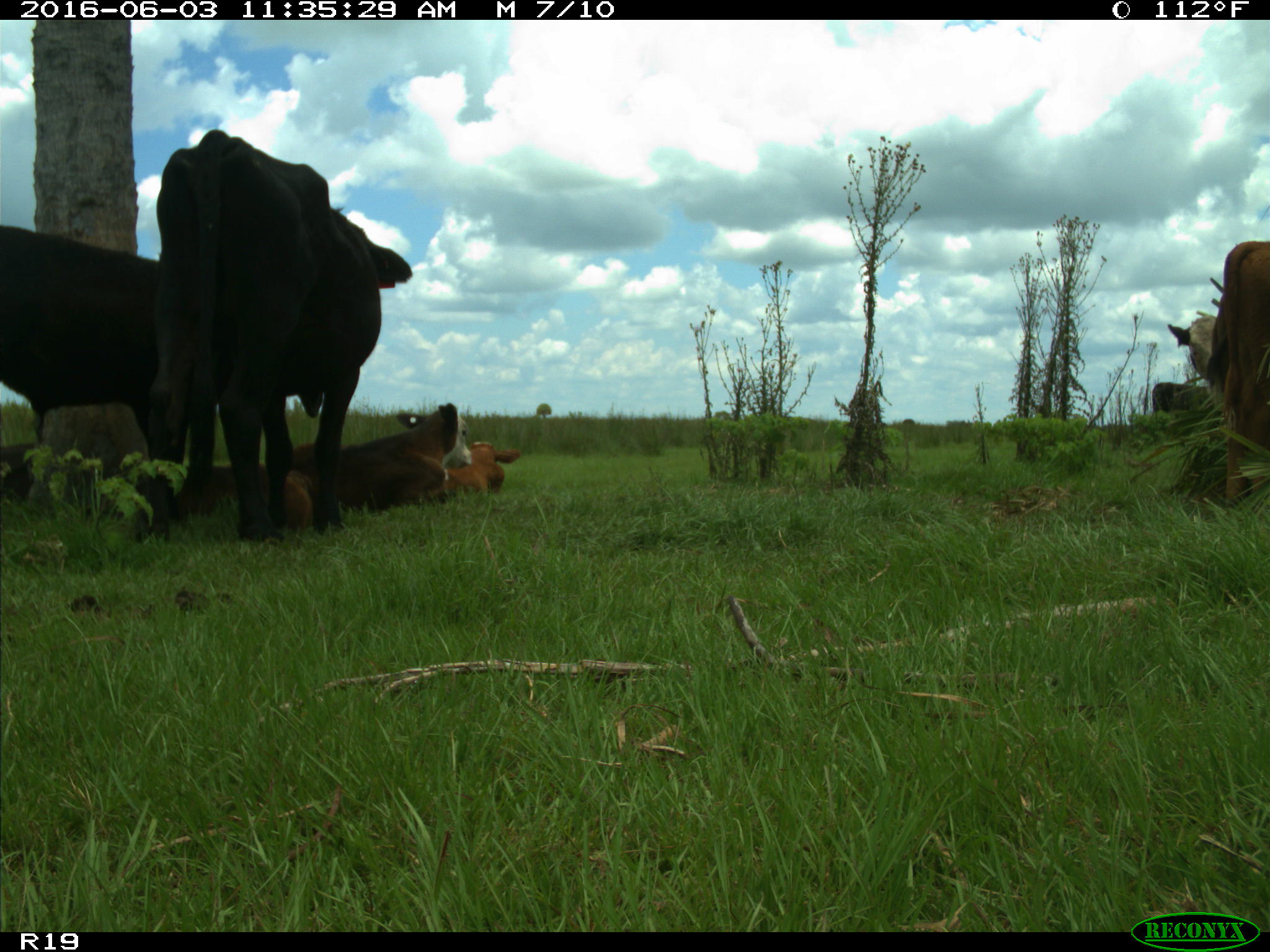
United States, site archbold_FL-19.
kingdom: Animalia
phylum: Chordata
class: Mammalia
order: Artiodactyla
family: Bovidae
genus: Bos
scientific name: Bos taurus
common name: domestic cow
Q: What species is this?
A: Bos taurus (domestic cow).